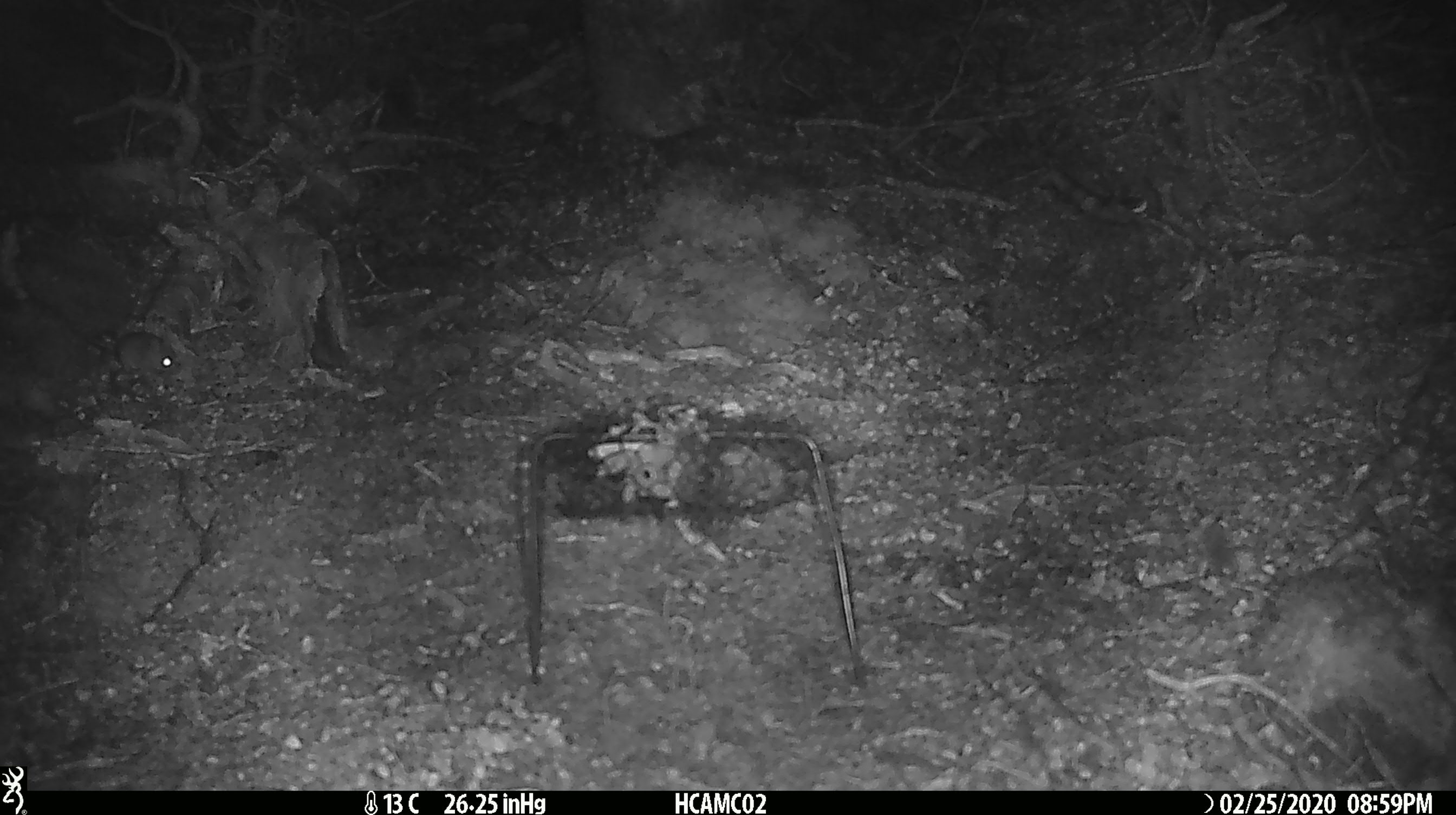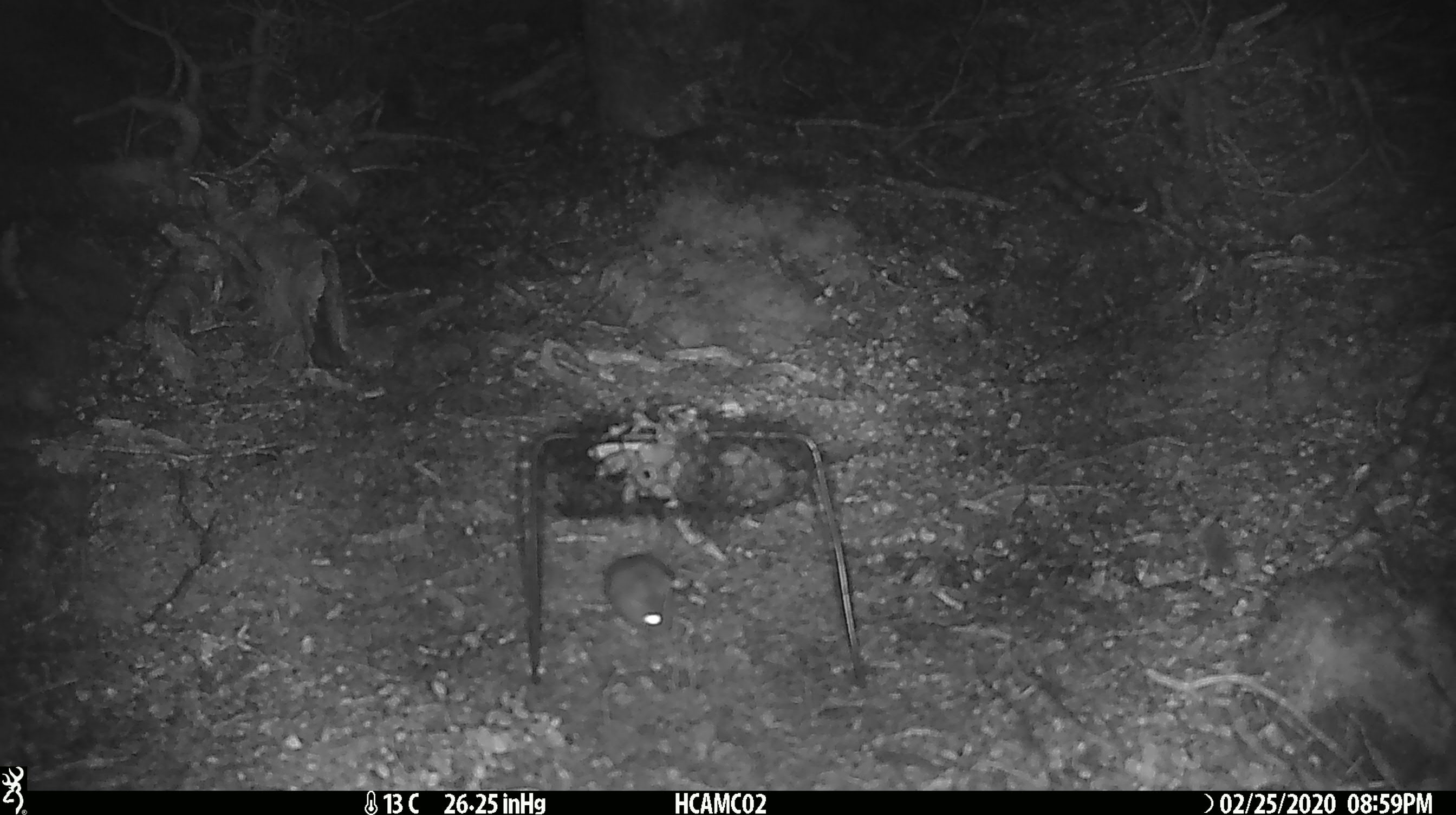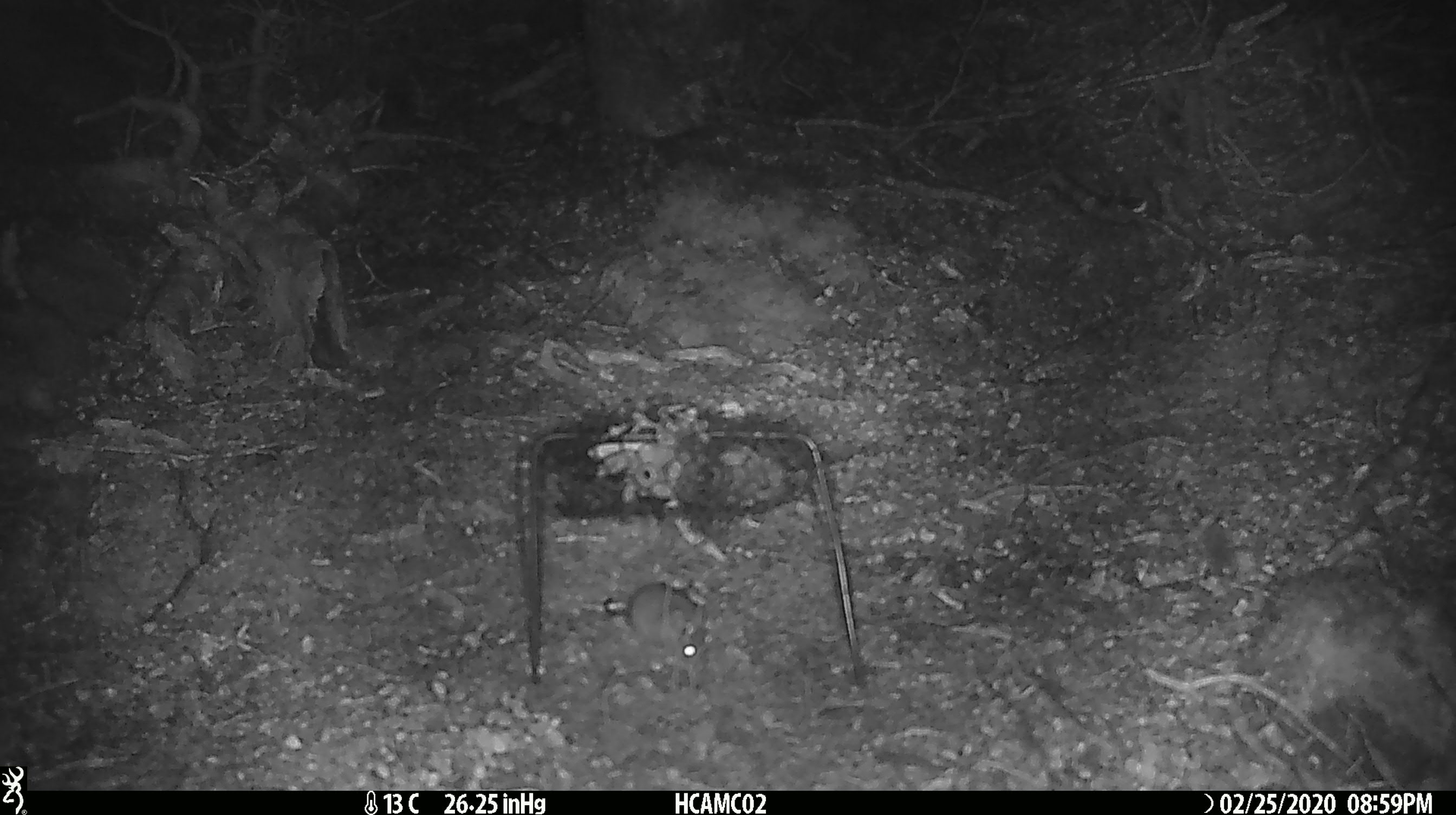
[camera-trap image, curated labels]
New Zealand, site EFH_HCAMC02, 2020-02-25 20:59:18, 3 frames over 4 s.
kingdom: Animalia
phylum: Chordata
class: Mammalia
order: Rodentia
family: Muridae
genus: Mus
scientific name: Mus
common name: mouse